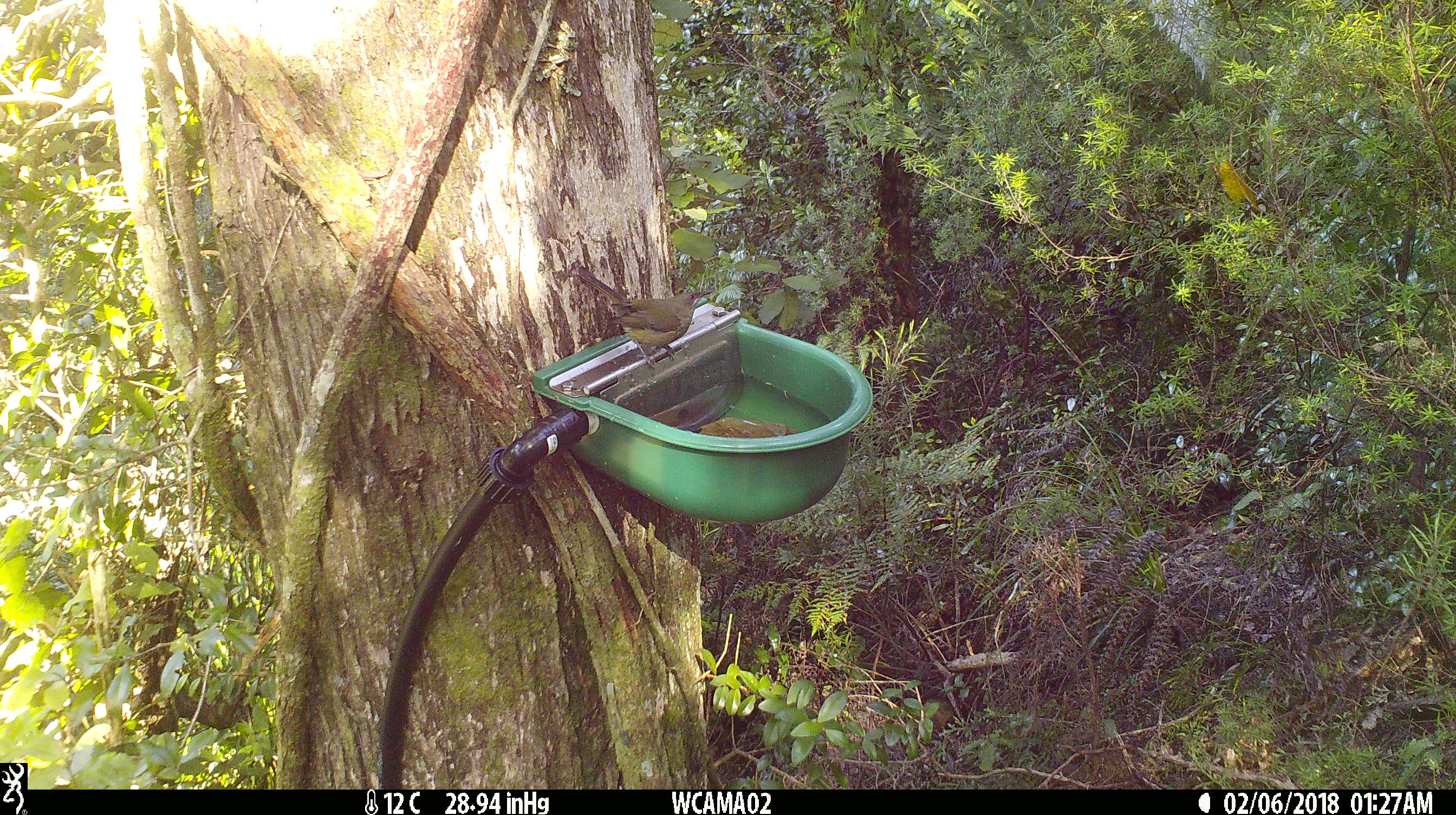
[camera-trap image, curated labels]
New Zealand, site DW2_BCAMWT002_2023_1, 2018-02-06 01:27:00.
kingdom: Animalia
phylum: Chordata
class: Aves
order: Passeriformes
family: Meliphagidae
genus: Anthornis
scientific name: Anthornis melanura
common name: new zealand bellbird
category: bellbird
Bellbird (new zealand bellbird) (Anthornis melanura).